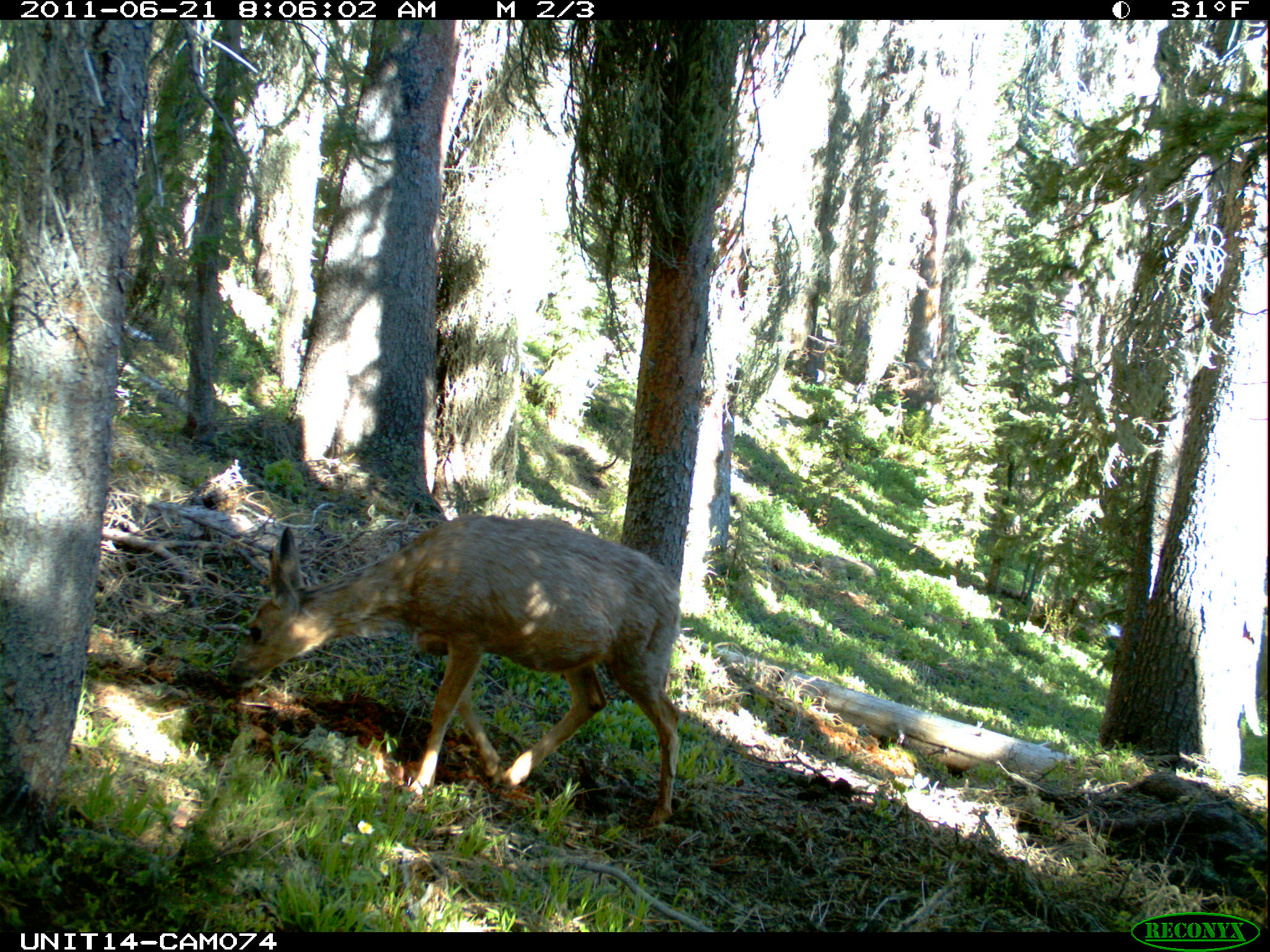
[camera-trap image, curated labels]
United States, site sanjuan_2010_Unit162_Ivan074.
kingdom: Animalia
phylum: Chordata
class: Mammalia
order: Artiodactyla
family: Cervidae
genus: Odocoileus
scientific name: Odocoileus hemionus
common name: mule deer